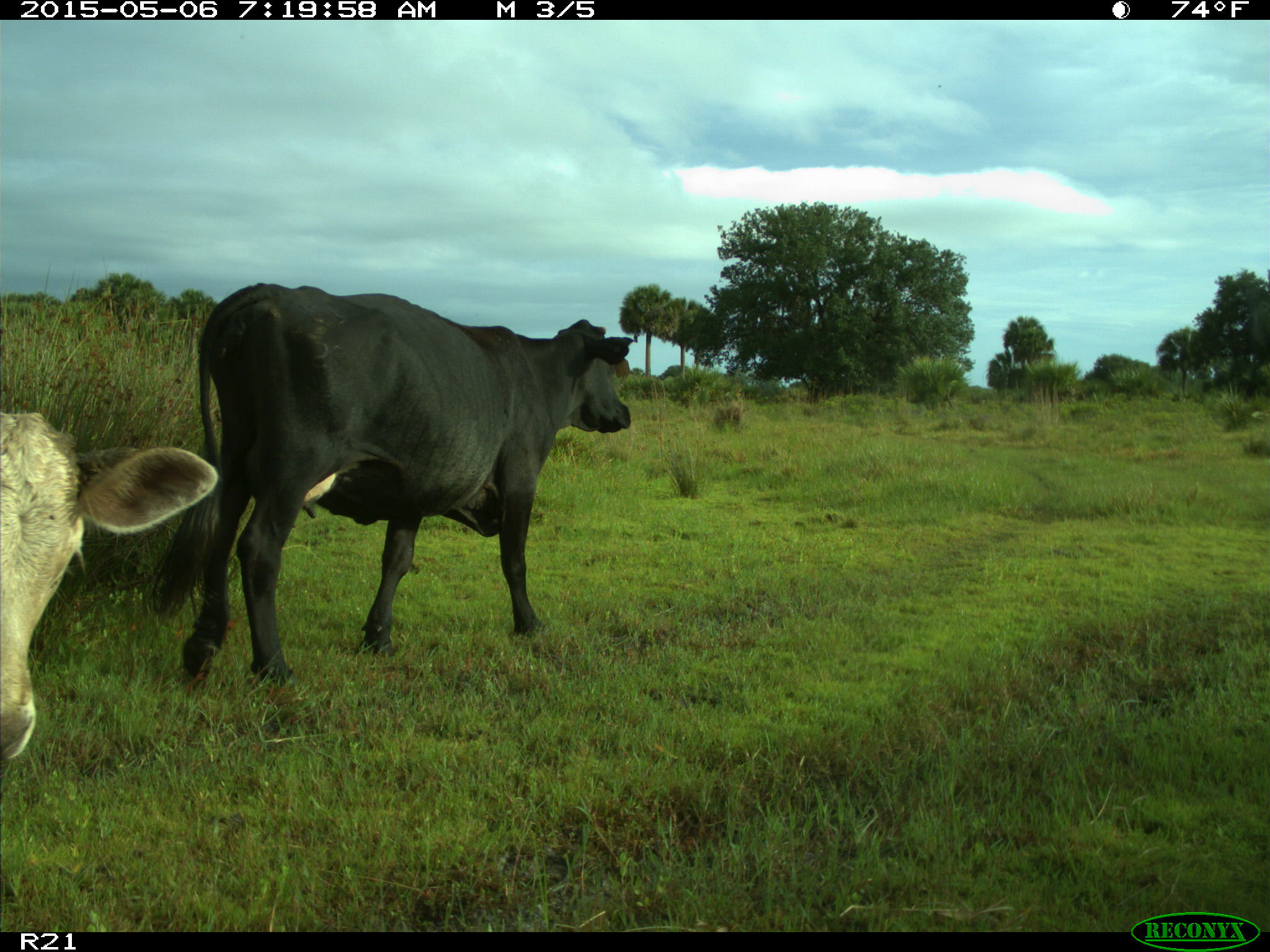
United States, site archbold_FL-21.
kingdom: Animalia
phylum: Chordata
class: Mammalia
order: Artiodactyla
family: Bovidae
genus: Bos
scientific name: Bos taurus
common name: domestic cow